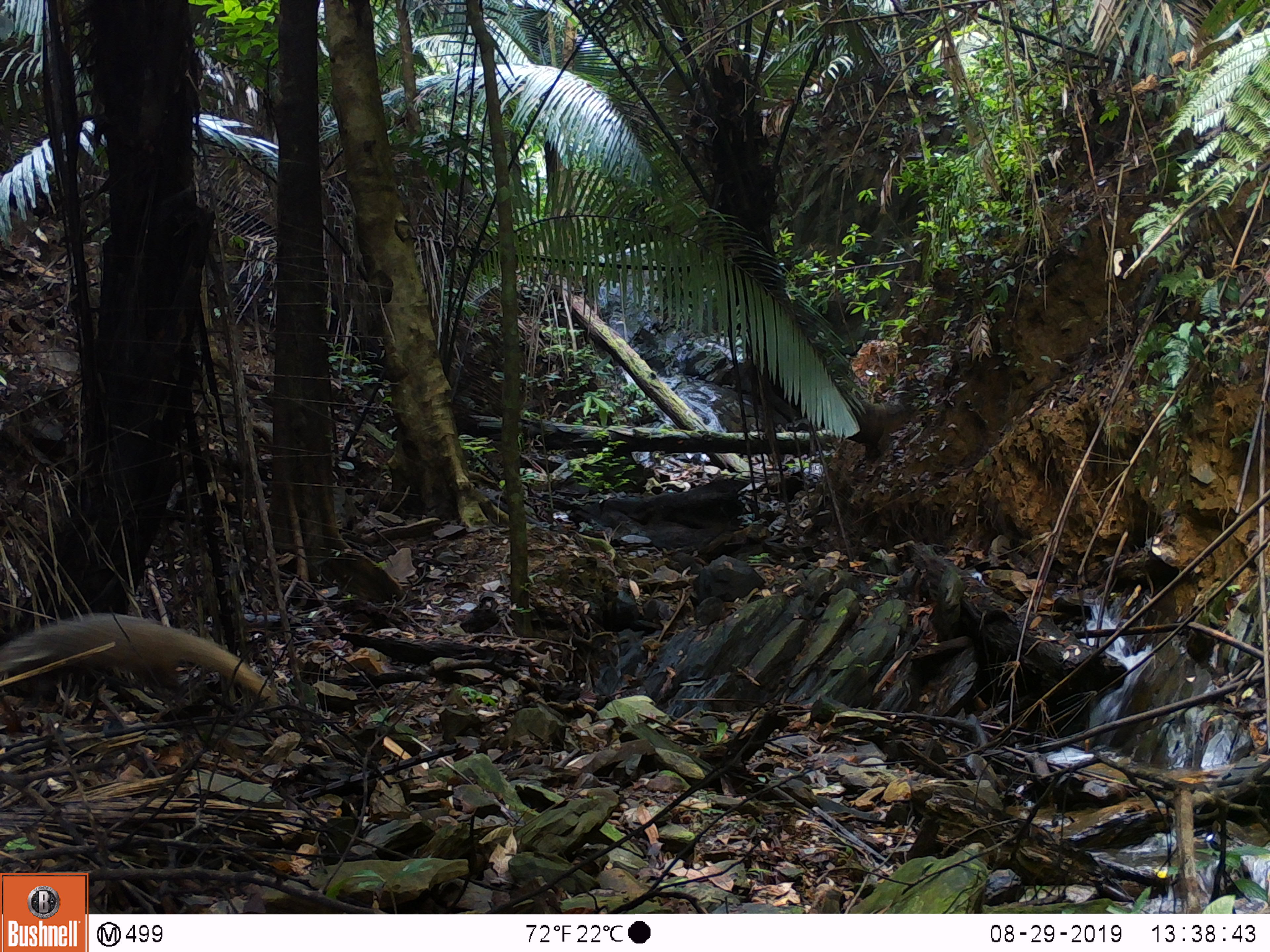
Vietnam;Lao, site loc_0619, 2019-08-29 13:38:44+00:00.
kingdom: Animalia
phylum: Chordata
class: Mammalia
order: Carnivora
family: Herpestidae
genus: Urva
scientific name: Urva urva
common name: crab-eating mongoose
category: crab eating mongoose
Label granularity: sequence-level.